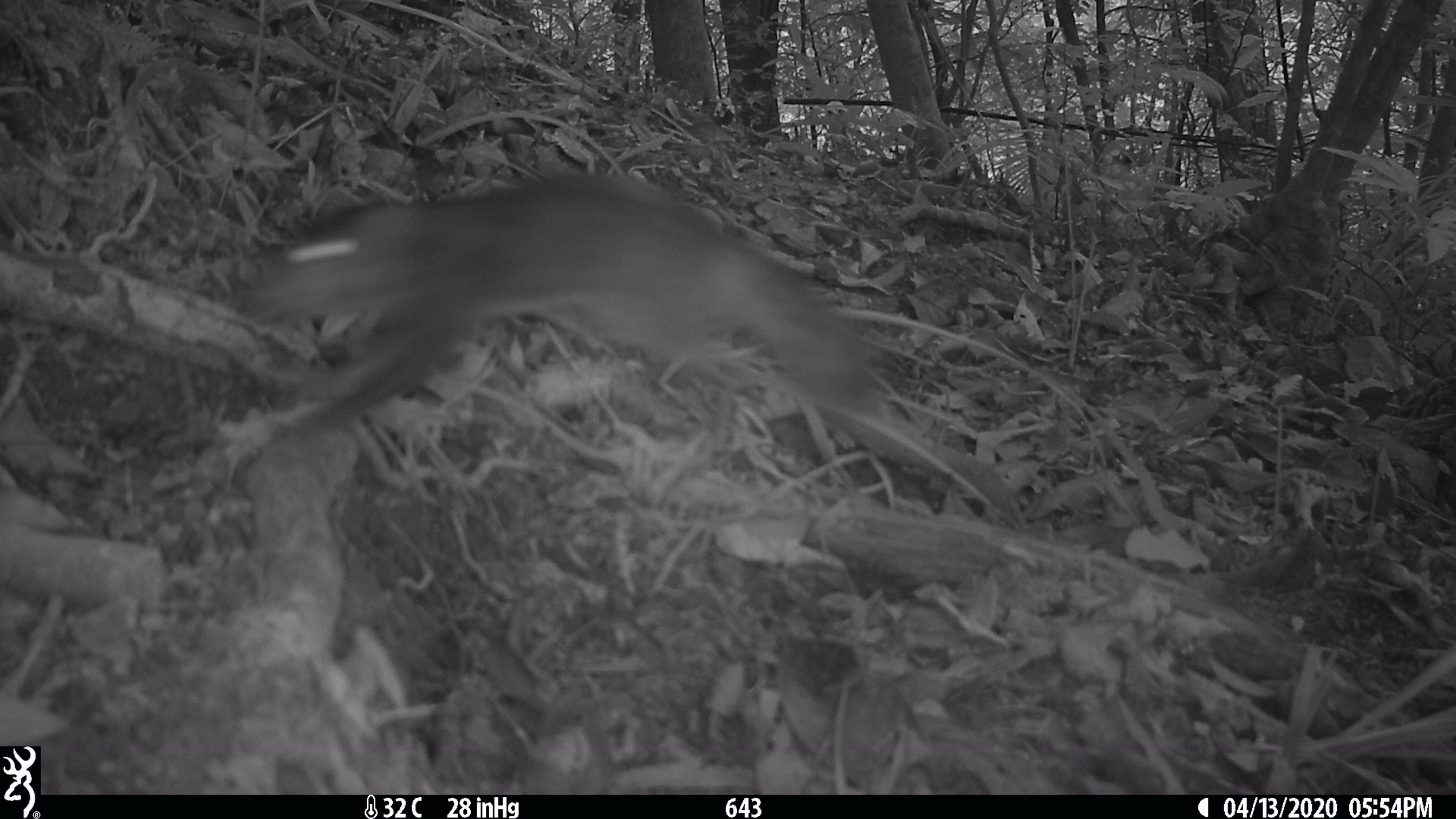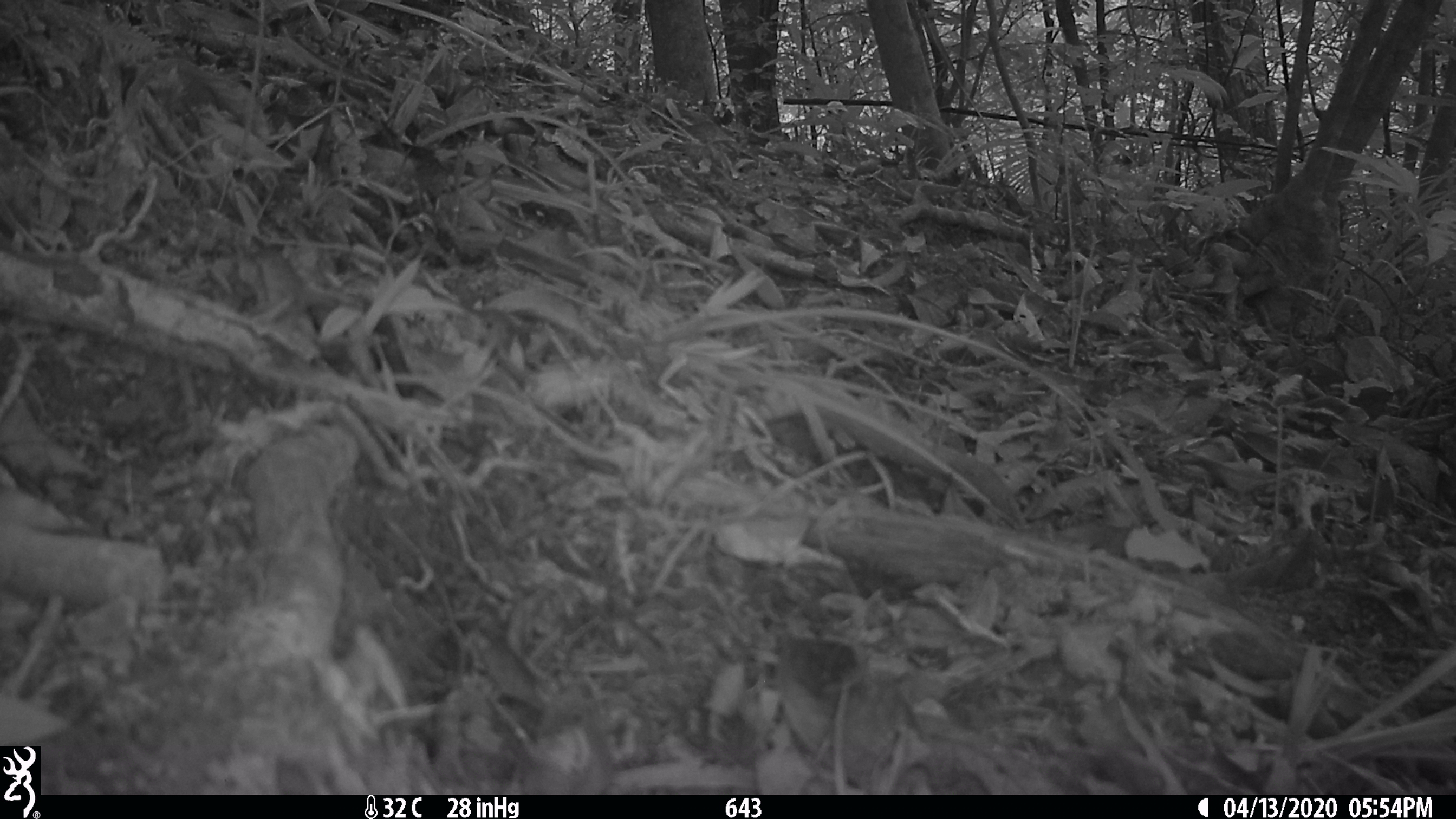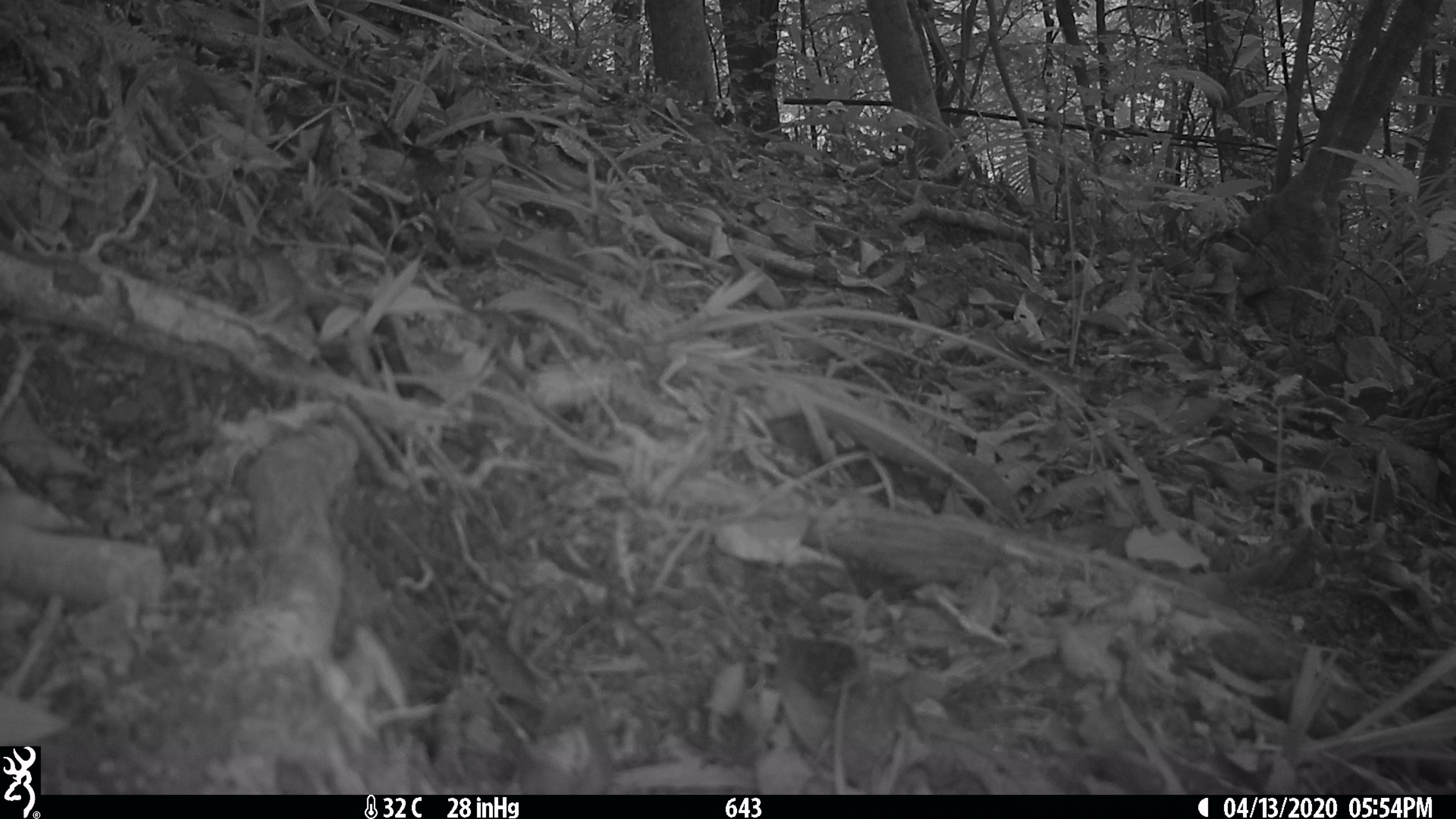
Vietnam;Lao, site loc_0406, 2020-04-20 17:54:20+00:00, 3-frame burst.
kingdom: Animalia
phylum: Chordata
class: Mammalia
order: Scandentia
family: Tupaiidae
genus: Tupaia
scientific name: Tupaia belangeri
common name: northern treeshrew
Northern treeshrew (Tupaia belangeri). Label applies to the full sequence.